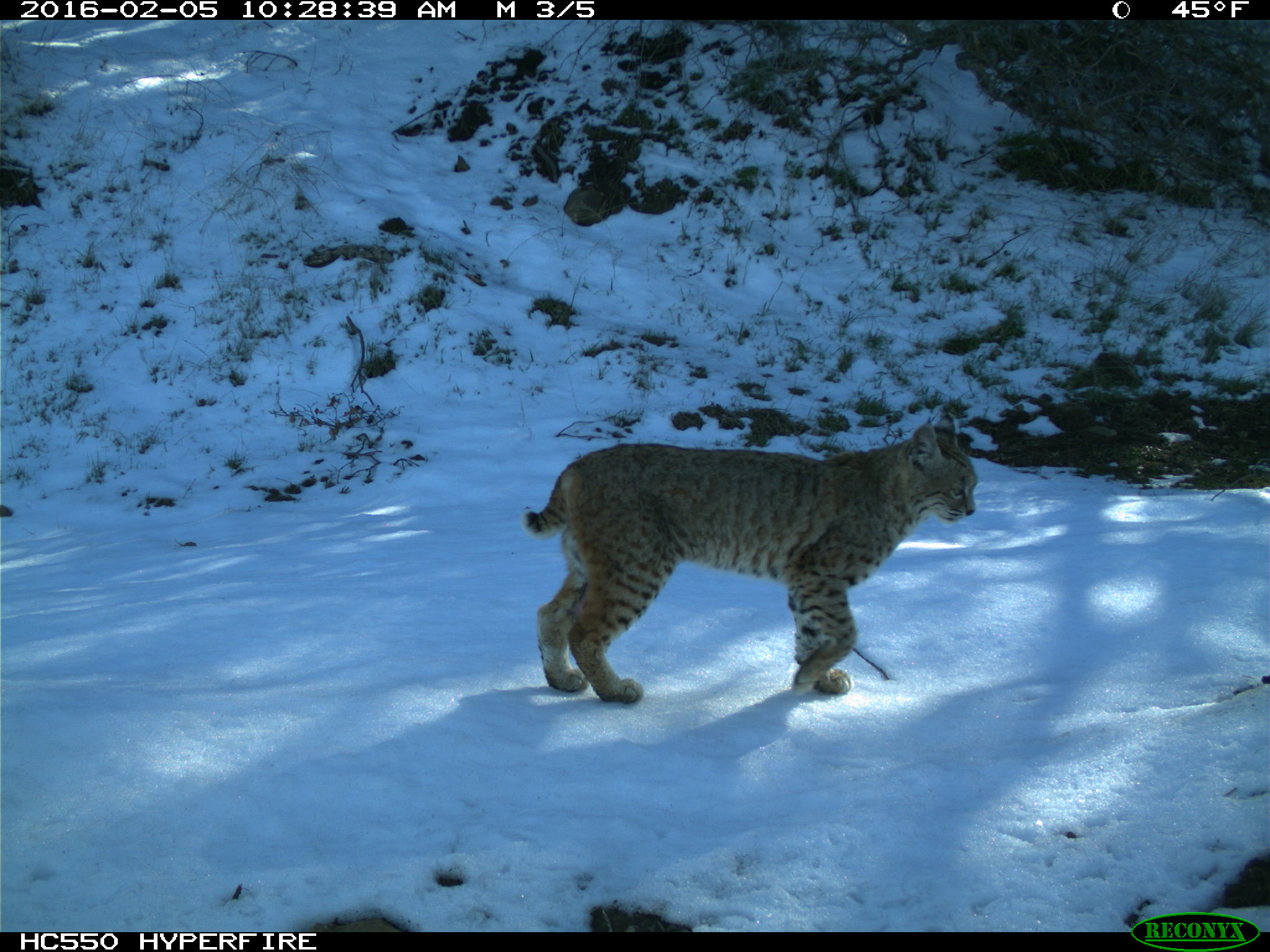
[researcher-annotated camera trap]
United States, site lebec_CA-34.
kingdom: Animalia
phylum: Chordata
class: Mammalia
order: Carnivora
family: Felidae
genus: Lynx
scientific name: Lynx rufus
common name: bobcat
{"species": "Lynx rufus (bobcat)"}